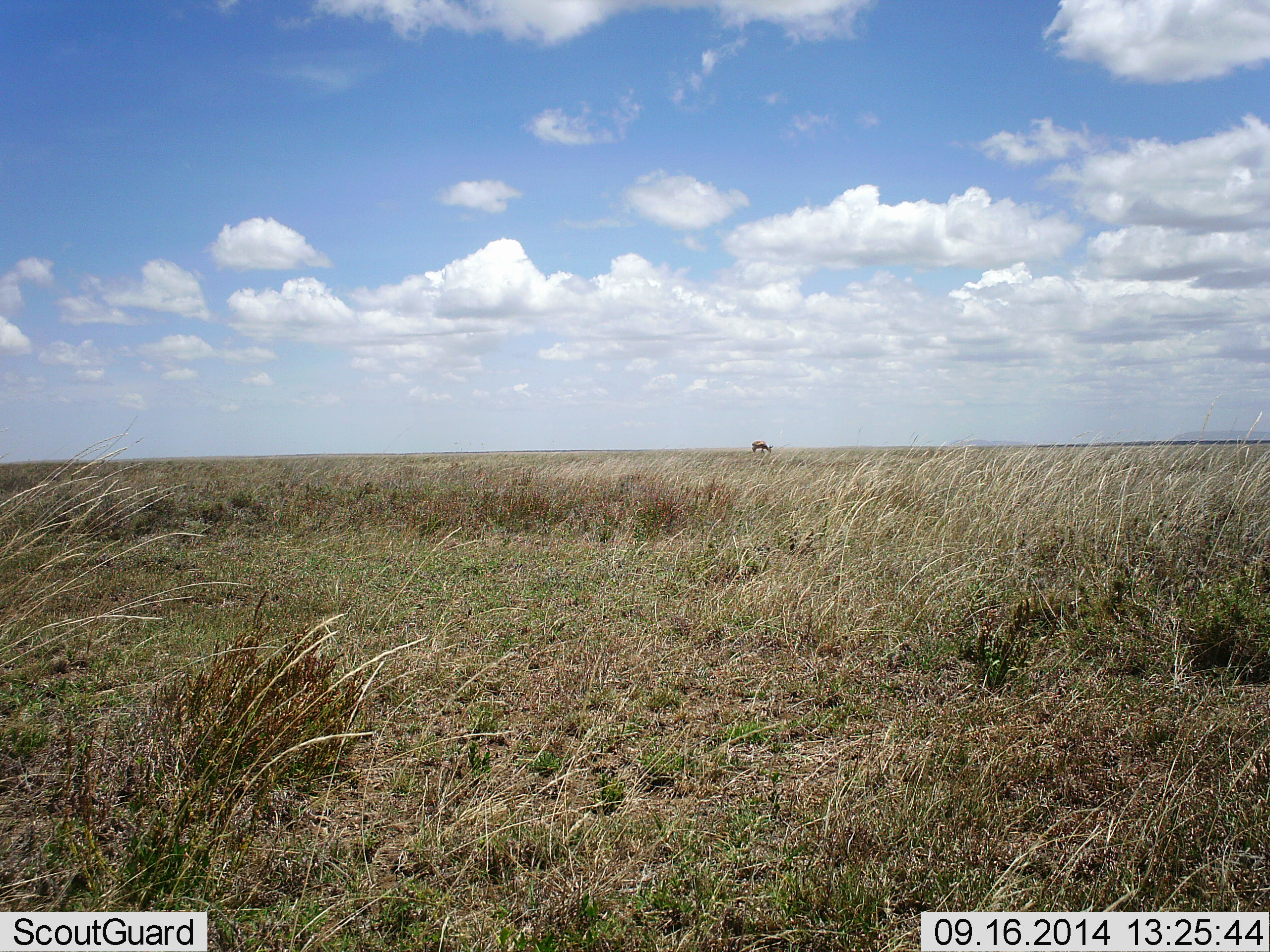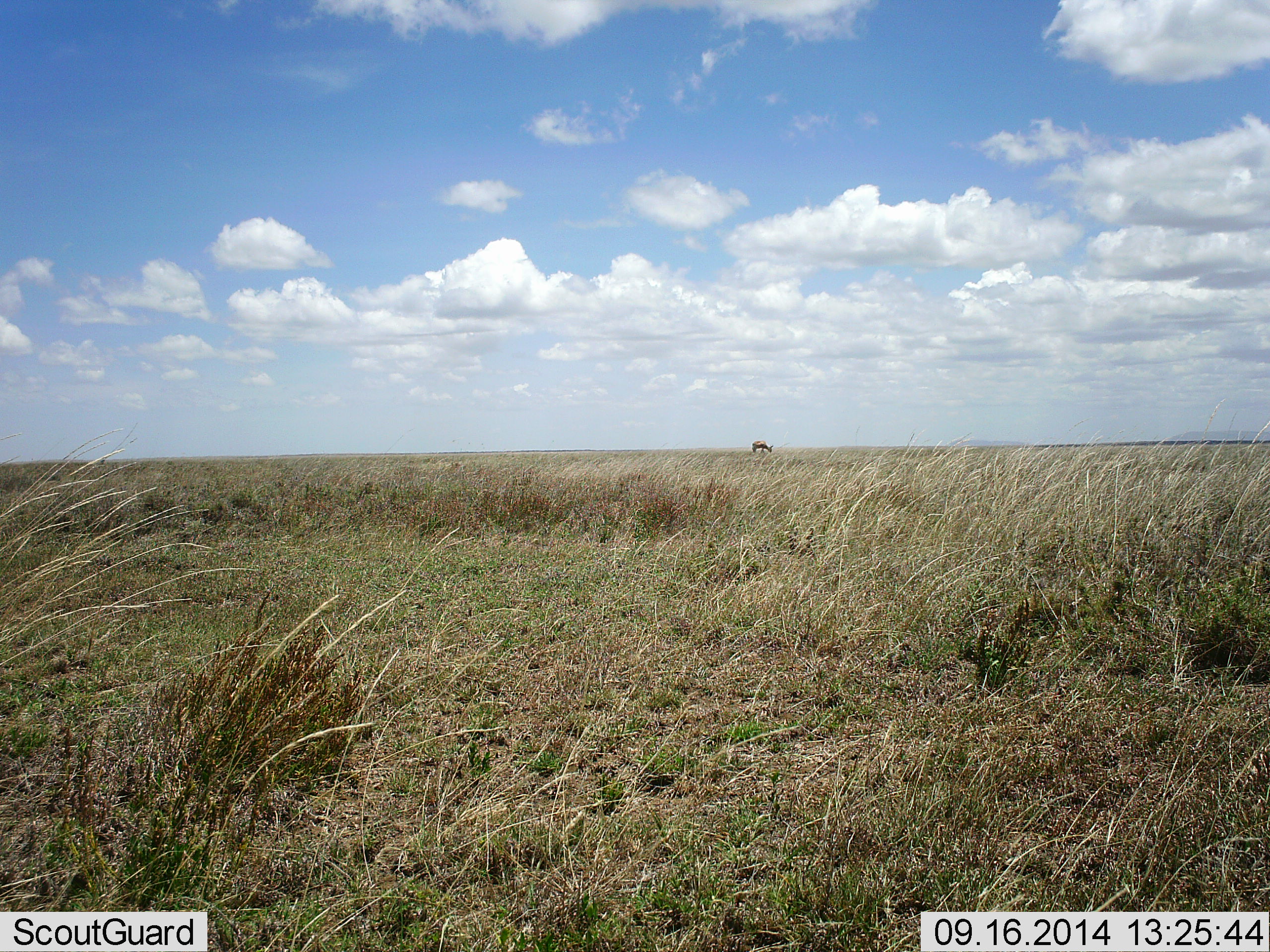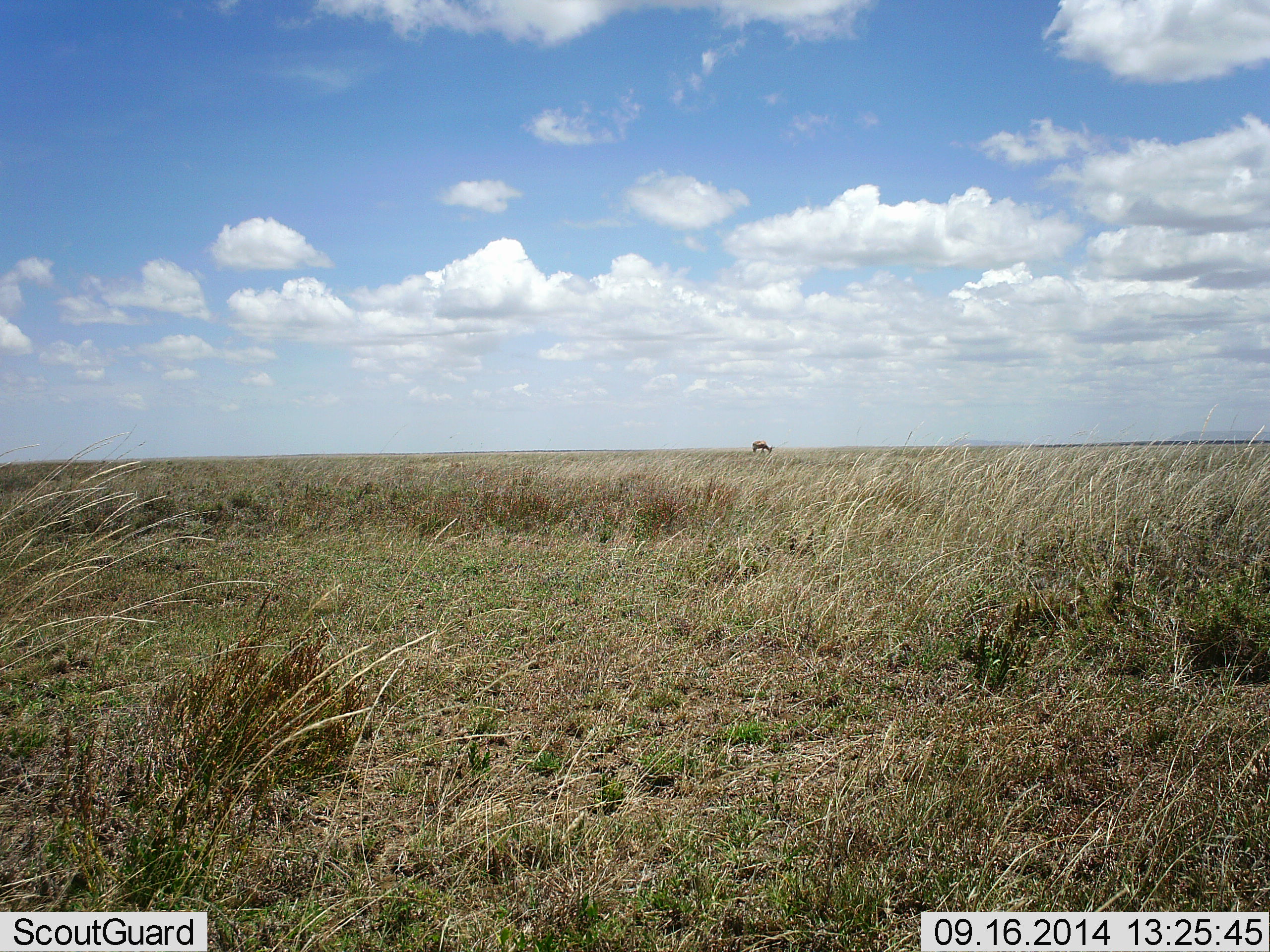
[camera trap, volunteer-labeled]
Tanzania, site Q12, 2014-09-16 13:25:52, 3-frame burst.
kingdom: Animalia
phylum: Chordata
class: Mammalia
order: Artiodactyla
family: Bovidae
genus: Eudorcas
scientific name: Eudorcas thomsonii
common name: thomson's gazelle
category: gazellethomsons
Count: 1.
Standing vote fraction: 17%.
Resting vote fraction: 0%.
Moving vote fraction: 0%.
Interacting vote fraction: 0%.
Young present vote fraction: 0%.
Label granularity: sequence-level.